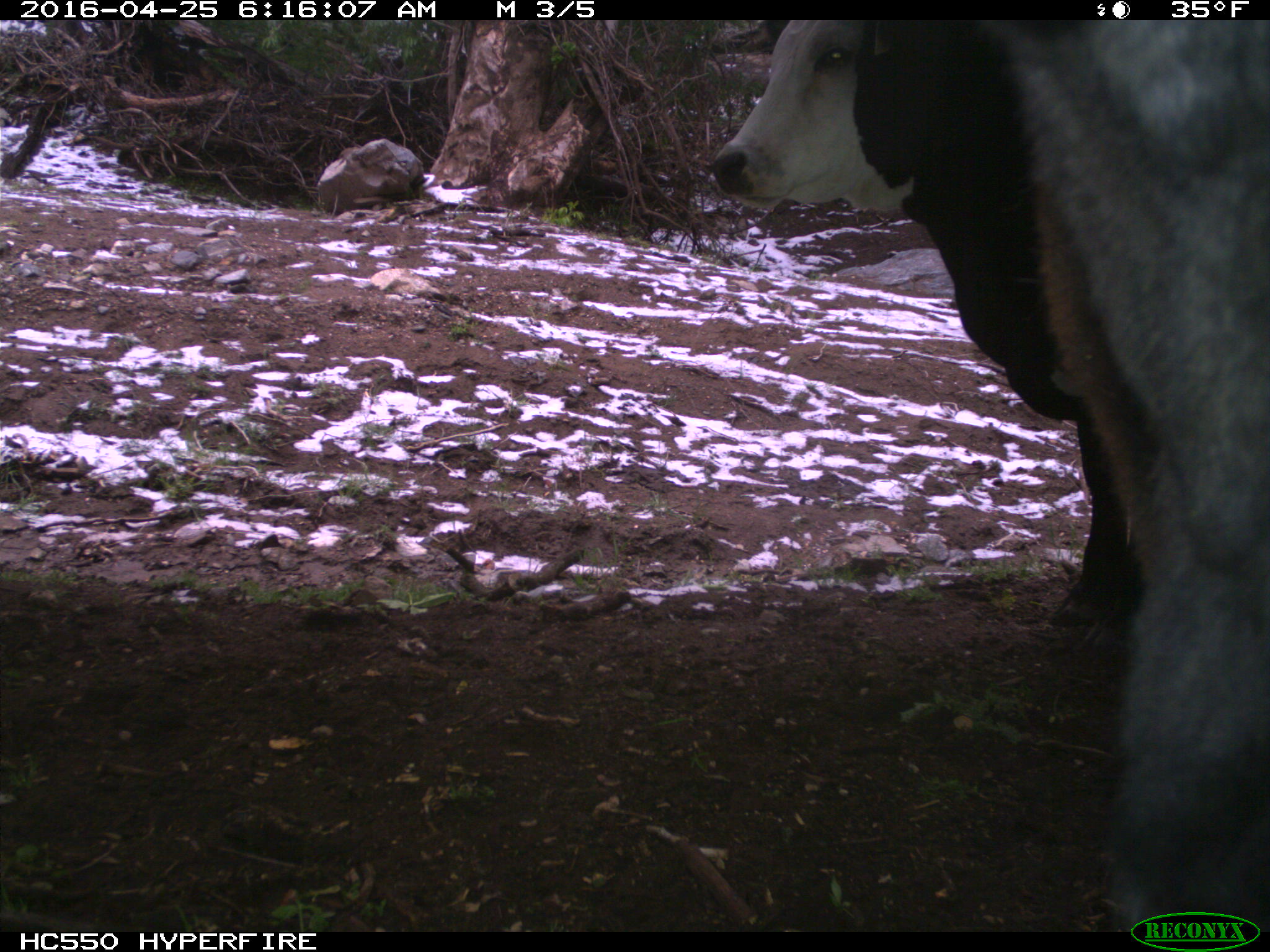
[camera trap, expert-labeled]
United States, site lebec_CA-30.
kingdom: Animalia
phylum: Chordata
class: Mammalia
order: Artiodactyla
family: Bovidae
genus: Bos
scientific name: Bos taurus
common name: domestic cow